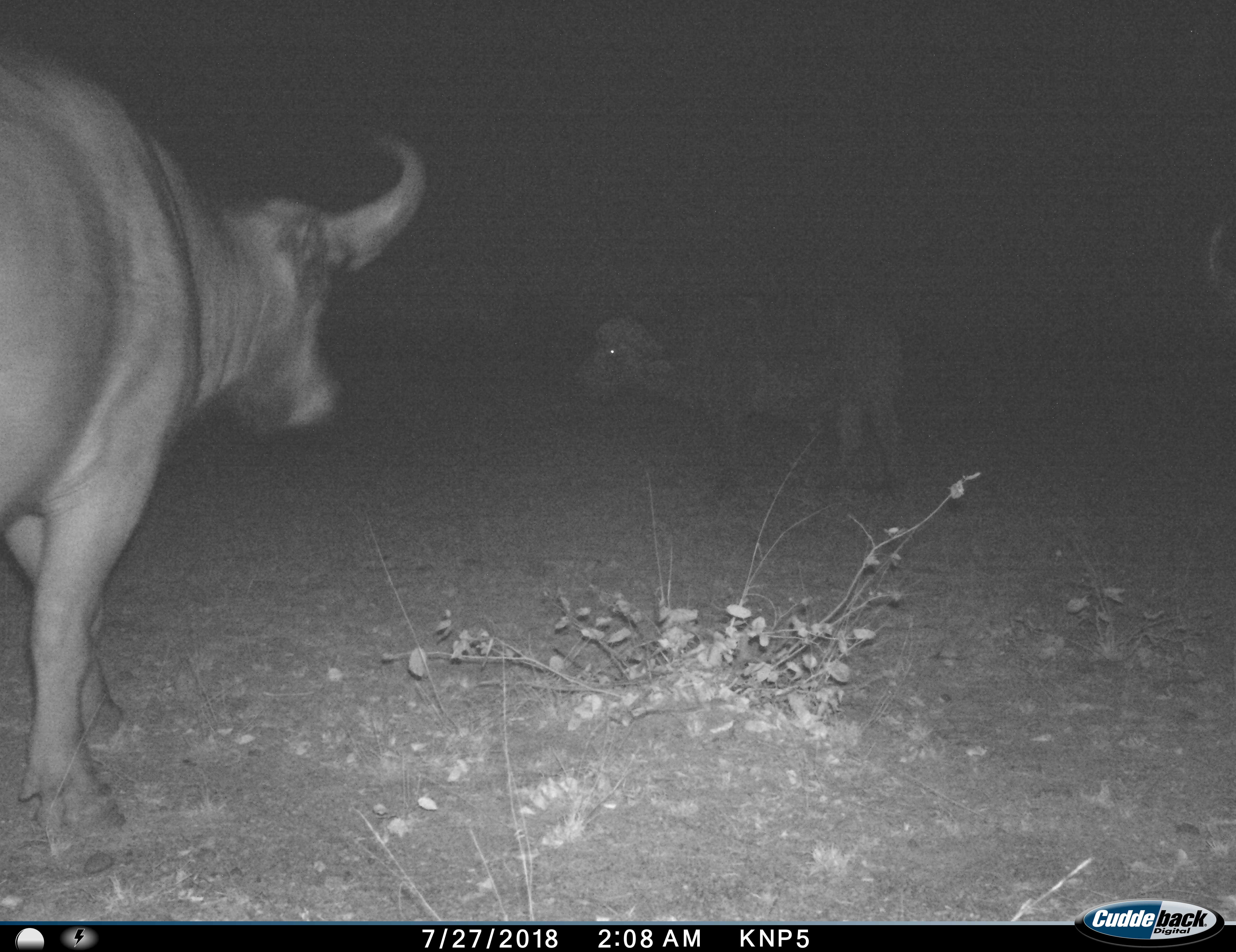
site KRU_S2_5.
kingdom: Animalia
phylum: Chordata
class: Mammalia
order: Artiodactyla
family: Bovidae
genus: Syncerus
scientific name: Syncerus caffer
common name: african buffalo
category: buffalo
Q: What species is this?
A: Buffalo (african buffalo) (Syncerus caffer).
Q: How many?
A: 2.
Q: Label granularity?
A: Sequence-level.